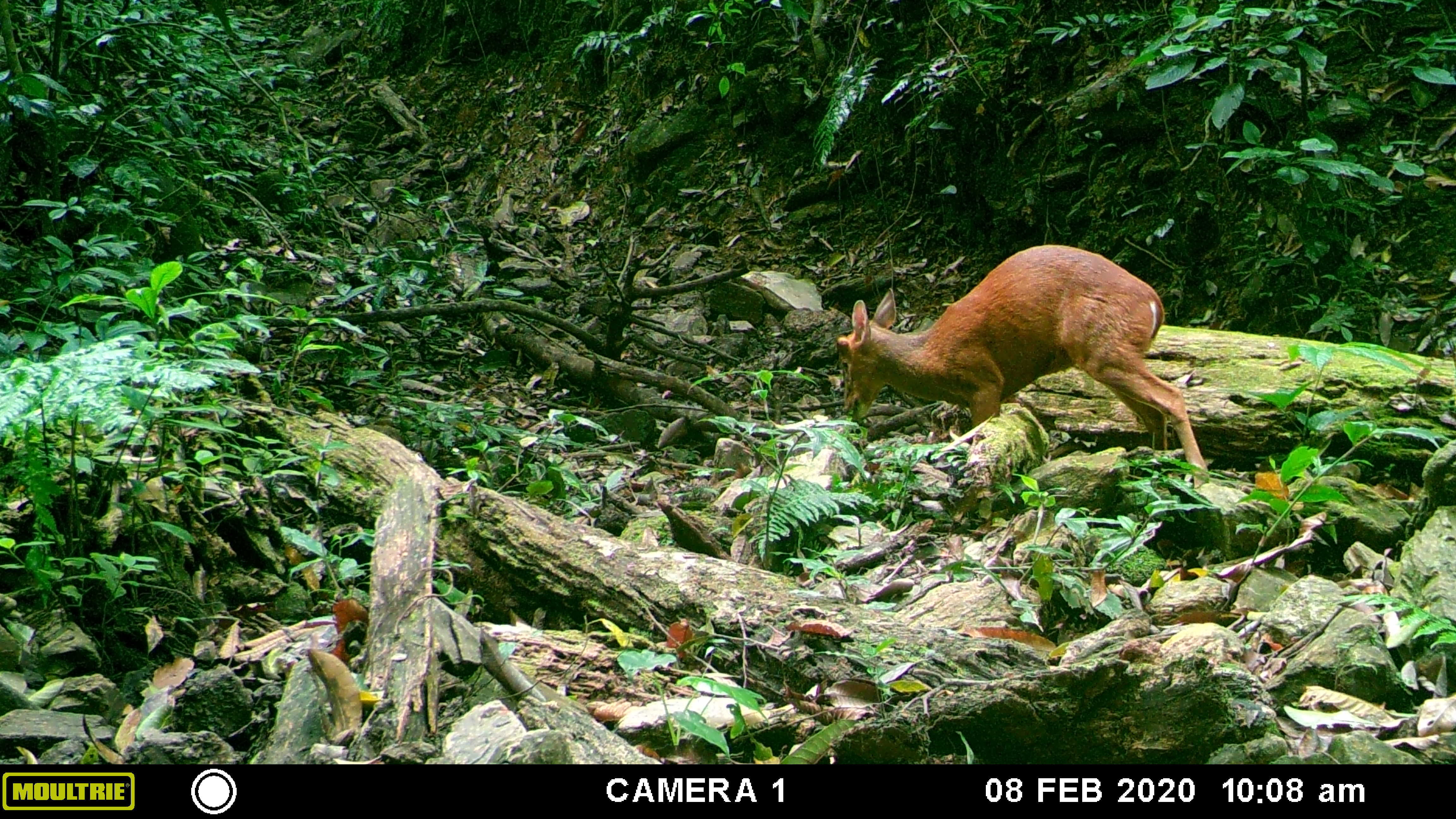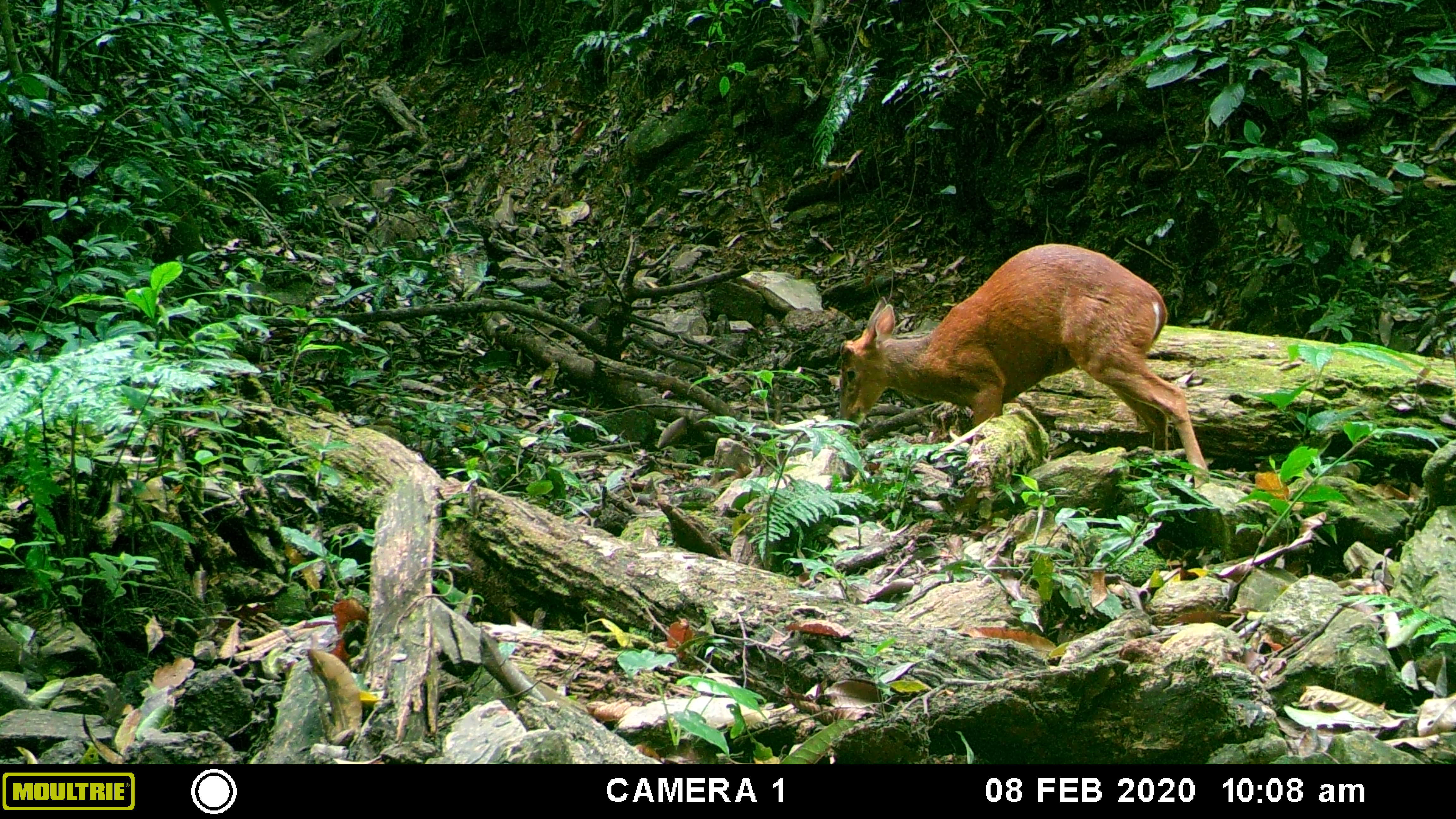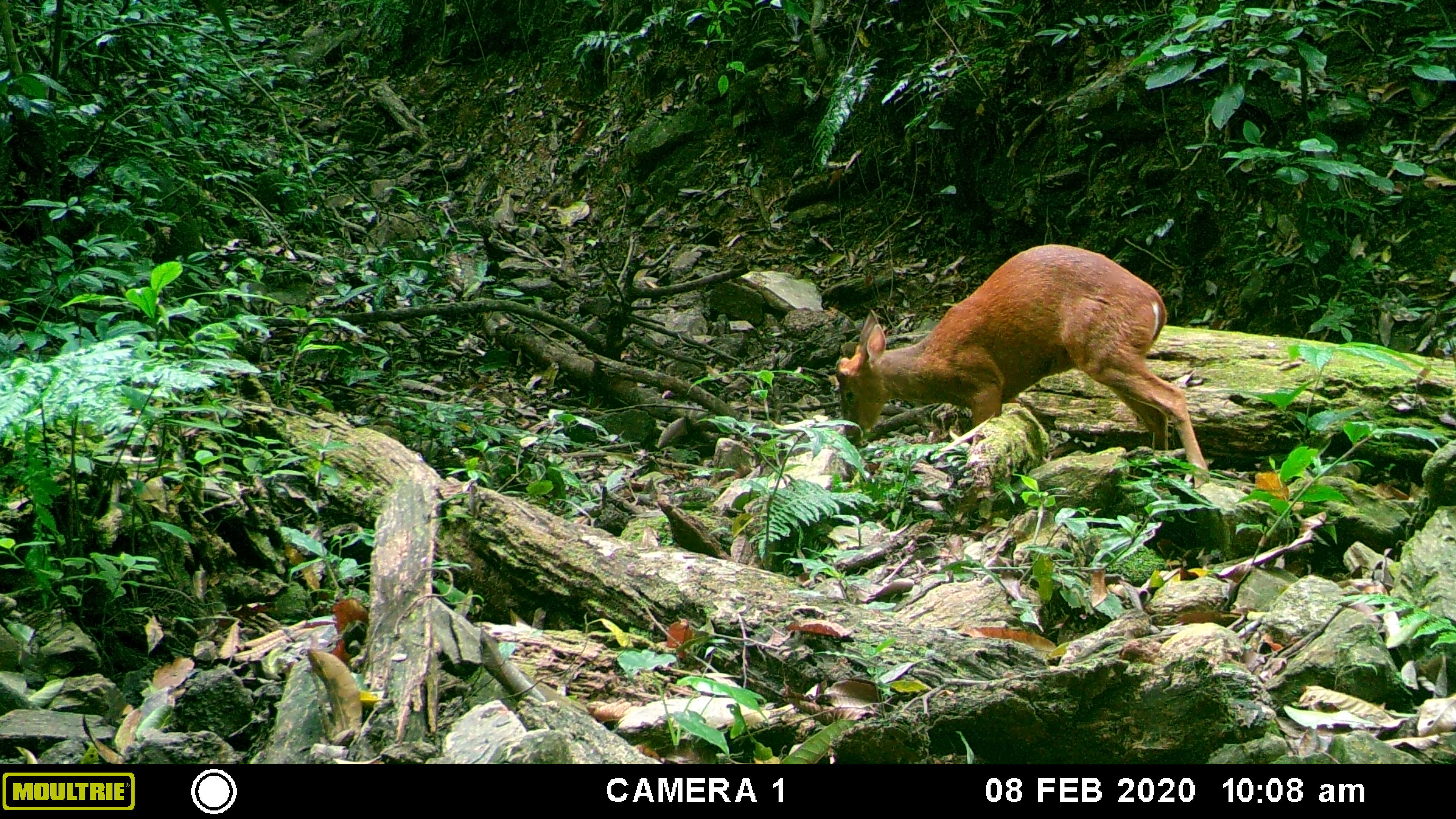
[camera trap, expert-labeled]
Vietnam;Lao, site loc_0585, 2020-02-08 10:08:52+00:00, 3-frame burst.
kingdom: Animalia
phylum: Chordata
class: Mammalia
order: Artiodactyla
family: Cervidae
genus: Muntiacus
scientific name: Muntiacus muntjak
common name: red muntjac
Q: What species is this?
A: Red muntjac (Muntiacus muntjak).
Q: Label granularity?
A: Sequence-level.